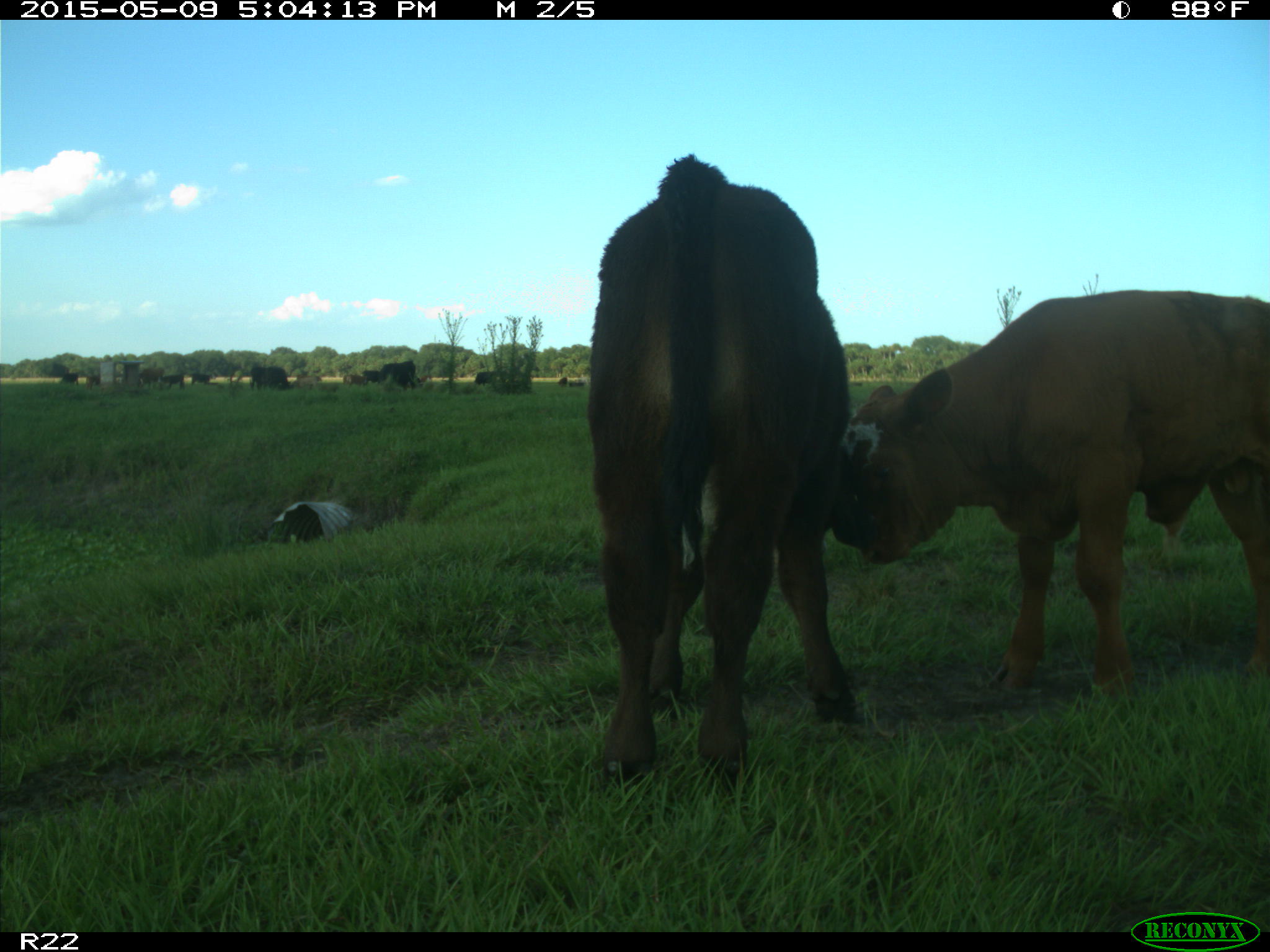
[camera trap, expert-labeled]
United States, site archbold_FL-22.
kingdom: Animalia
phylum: Chordata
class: Mammalia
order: Artiodactyla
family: Bovidae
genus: Bos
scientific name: Bos taurus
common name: domestic cow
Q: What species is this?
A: Bos taurus (domestic cow).